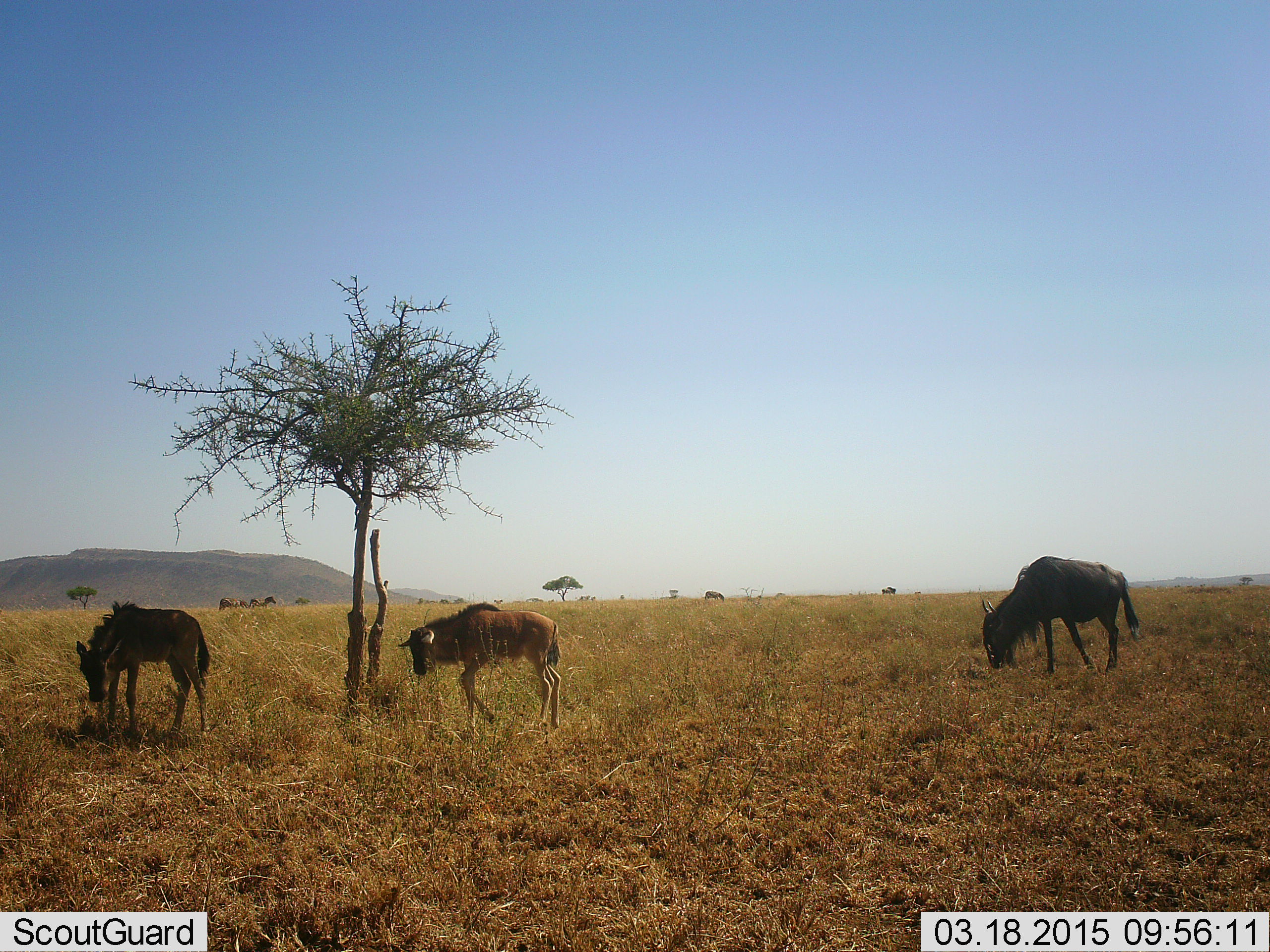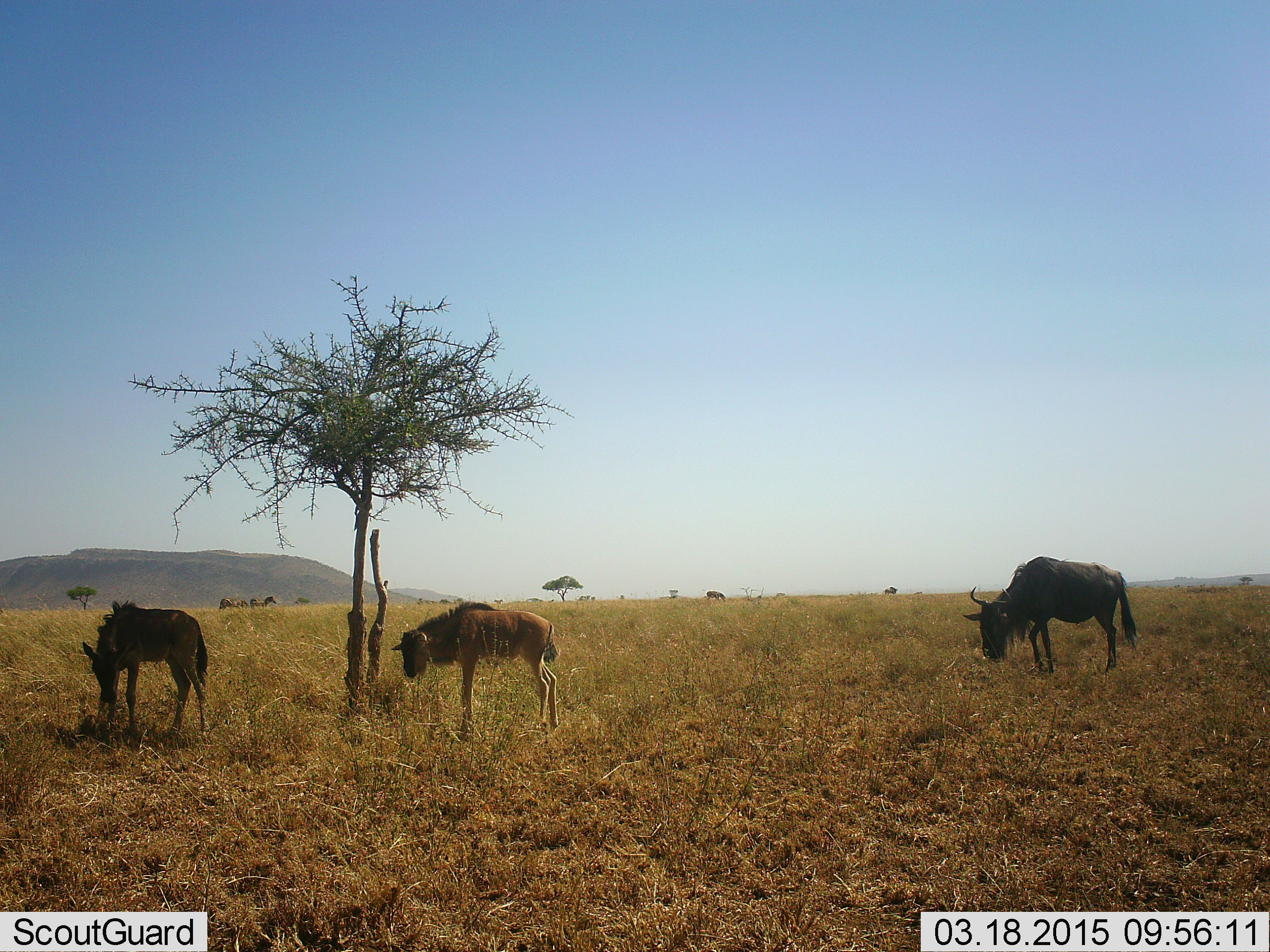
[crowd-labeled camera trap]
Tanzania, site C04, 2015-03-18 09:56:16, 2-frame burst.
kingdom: Animalia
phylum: Chordata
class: Mammalia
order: Artiodactyla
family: Bovidae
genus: Connochaetes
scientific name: Connochaetes taurinus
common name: blue wildebeest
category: wildebeest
Wildebeest (blue wildebeest) (Connochaetes taurinus), count 3. Behavior (volunteer vote fractions): standing 50%, resting 10%, moving 10%, interacting 0%. Young present (vote fraction): 70%. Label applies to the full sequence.